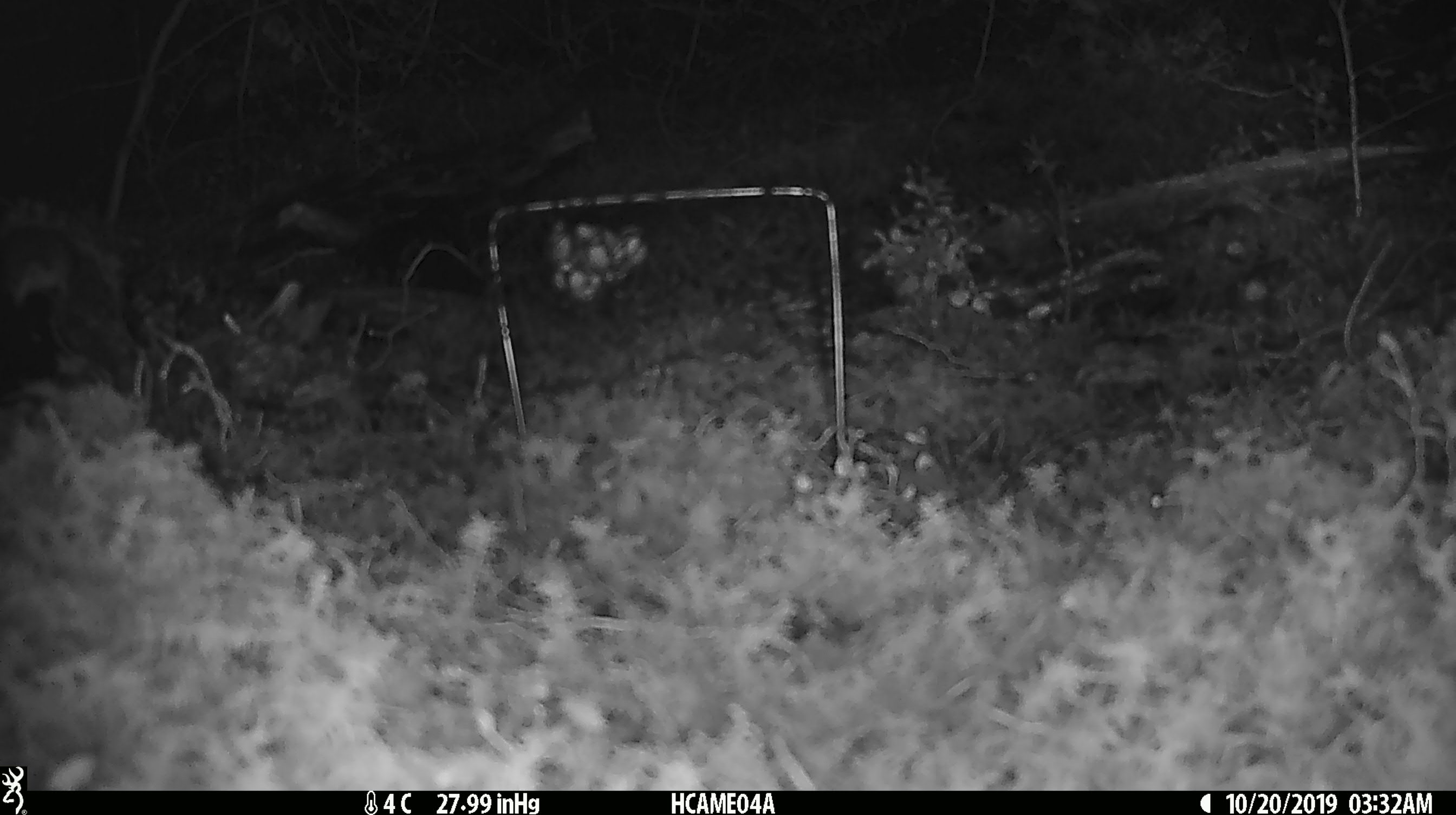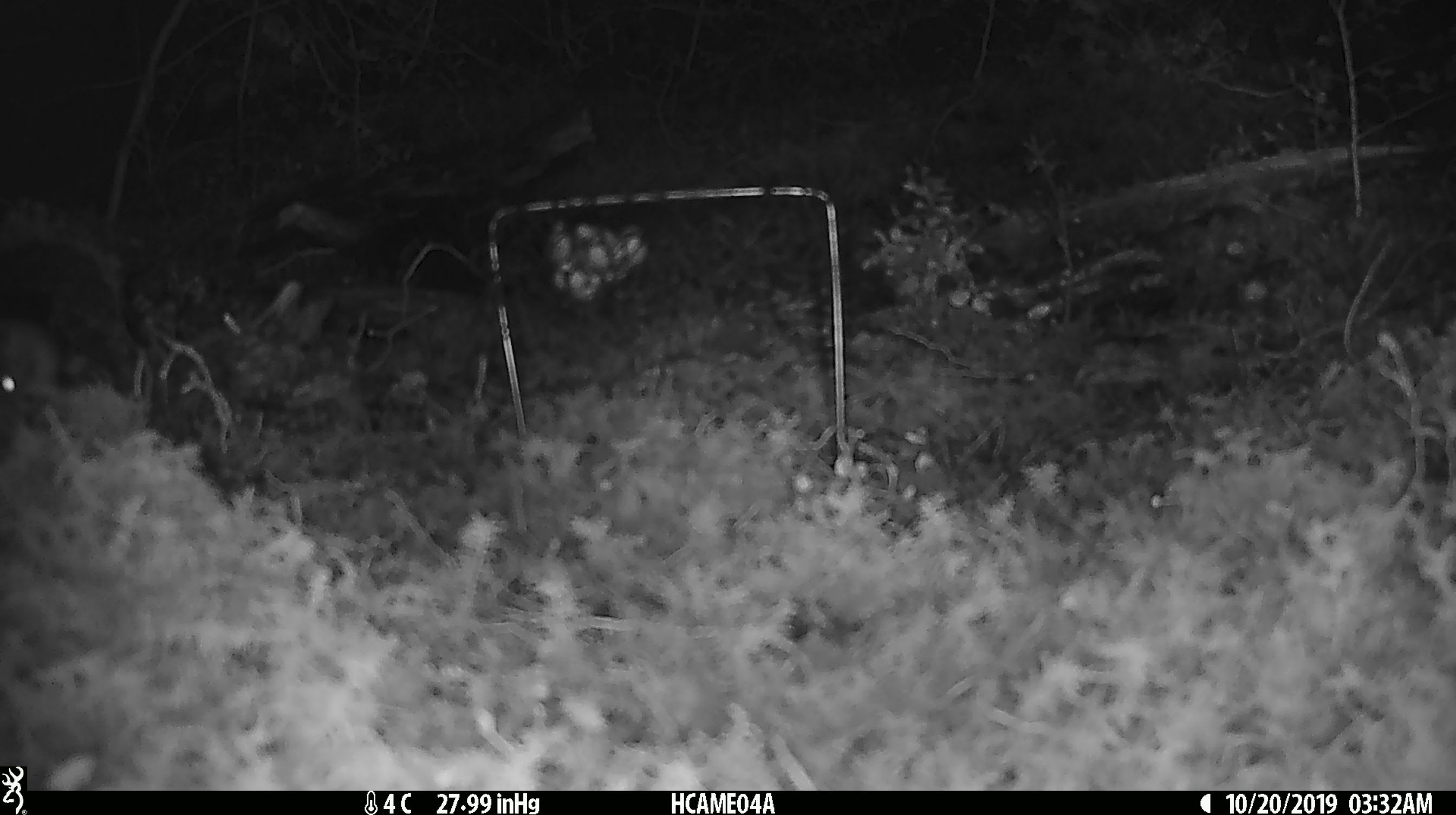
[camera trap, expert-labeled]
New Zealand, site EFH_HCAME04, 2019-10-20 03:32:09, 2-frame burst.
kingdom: Animalia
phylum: Chordata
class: Mammalia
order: Rodentia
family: Muridae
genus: Mus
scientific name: Mus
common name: mouse